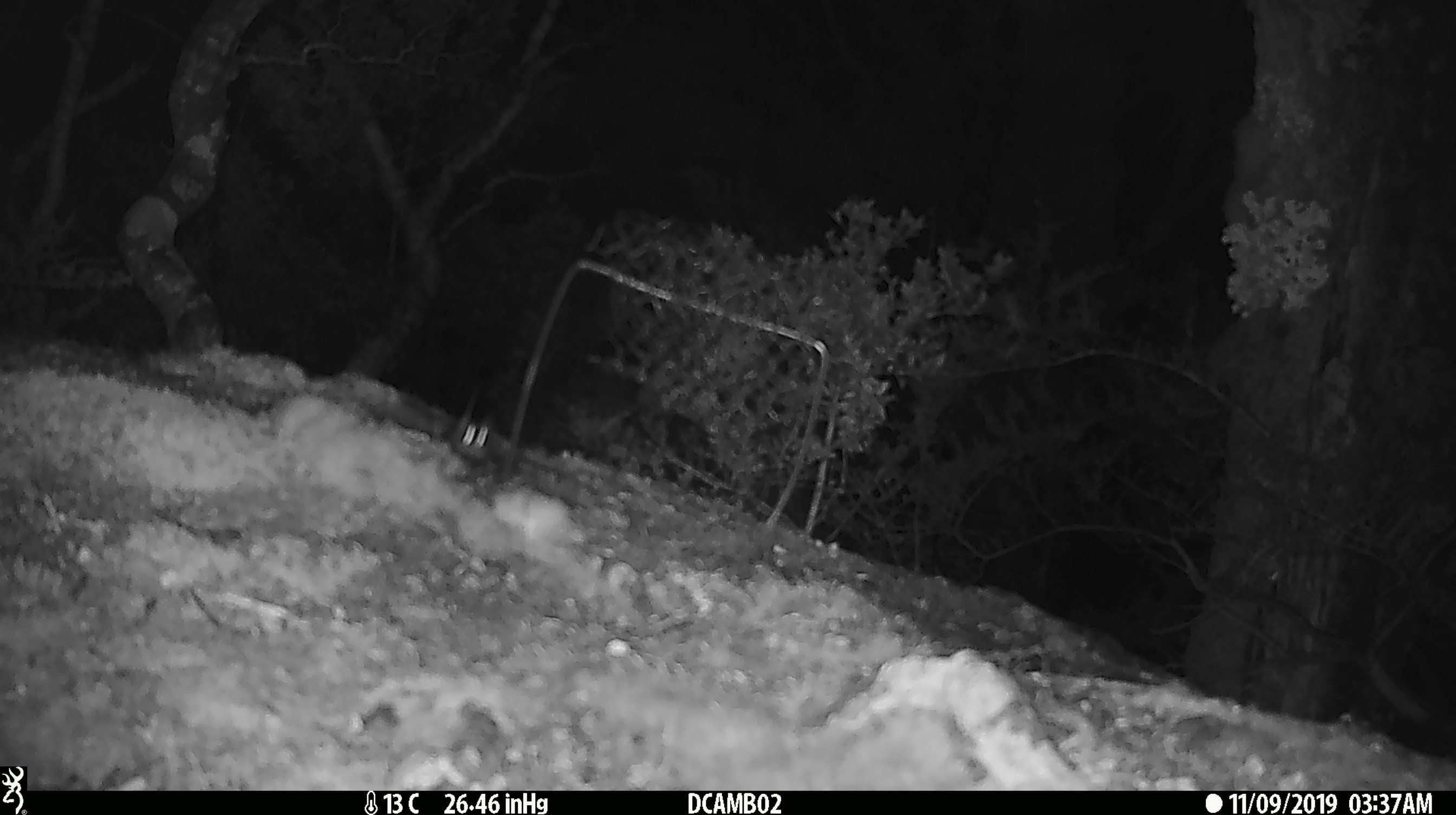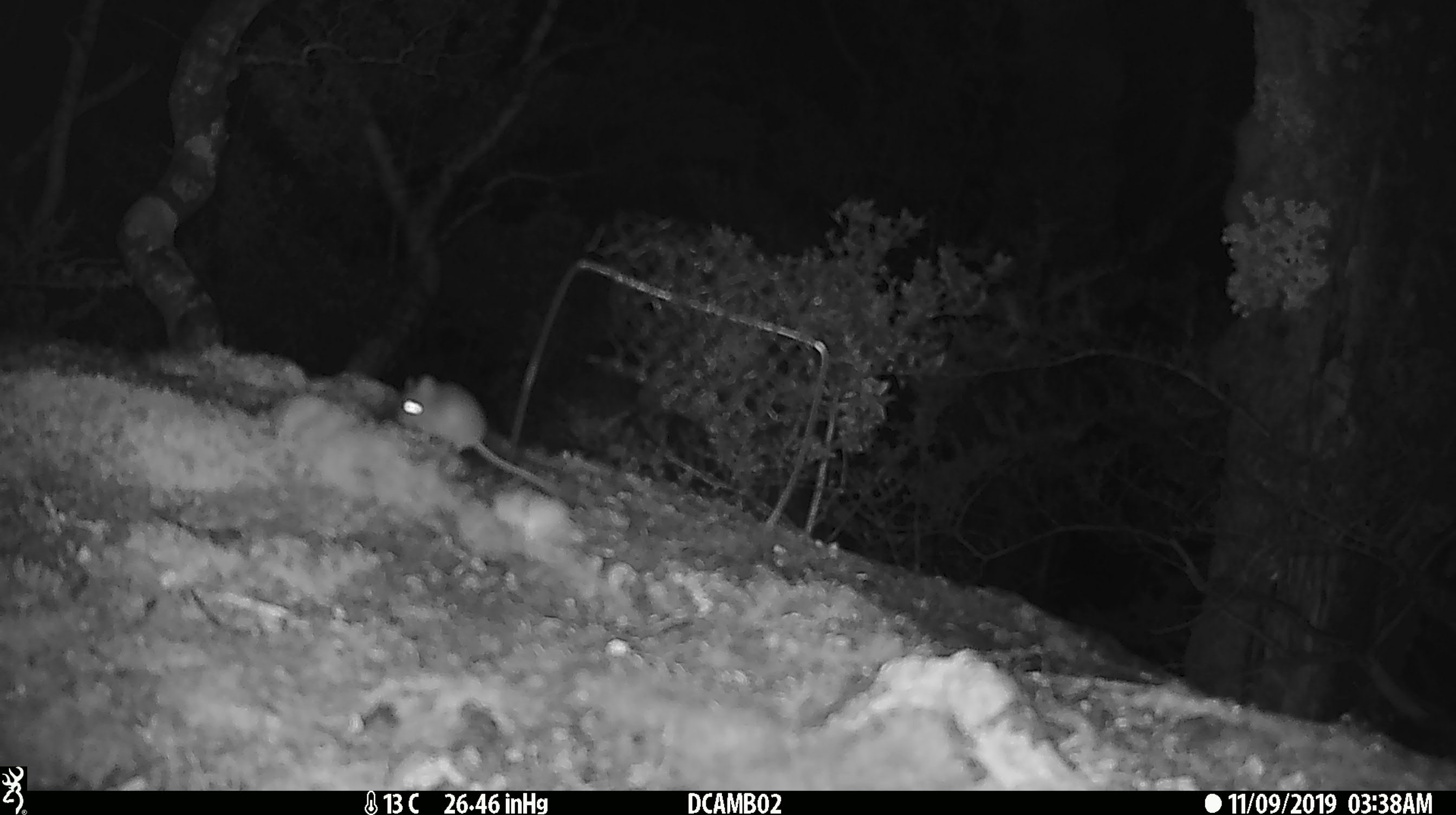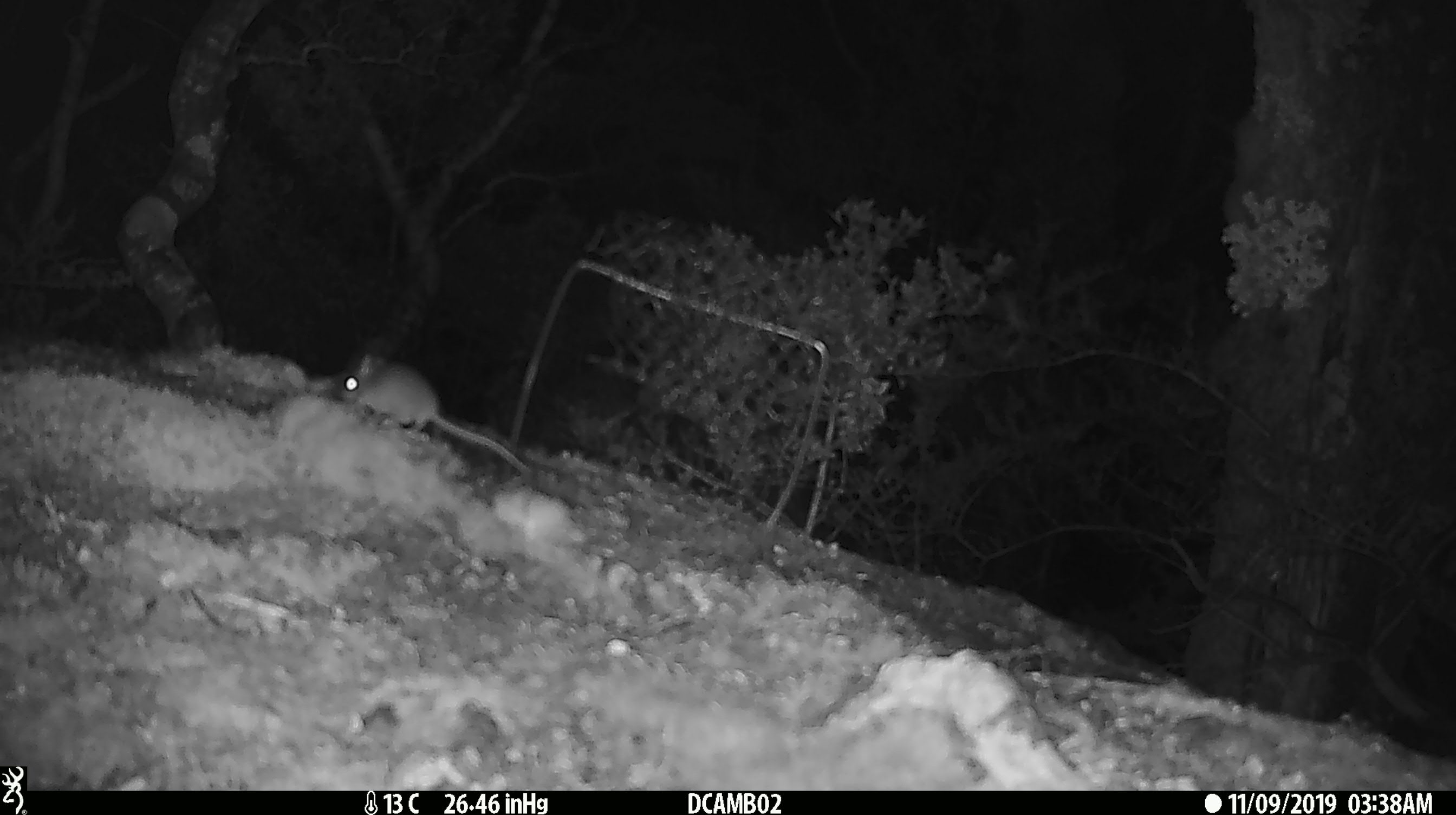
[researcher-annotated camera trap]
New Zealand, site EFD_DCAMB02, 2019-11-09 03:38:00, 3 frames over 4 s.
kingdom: Animalia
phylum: Chordata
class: Mammalia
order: Rodentia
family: Muridae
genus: Mus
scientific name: Mus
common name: mouse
Mouse (Mus).